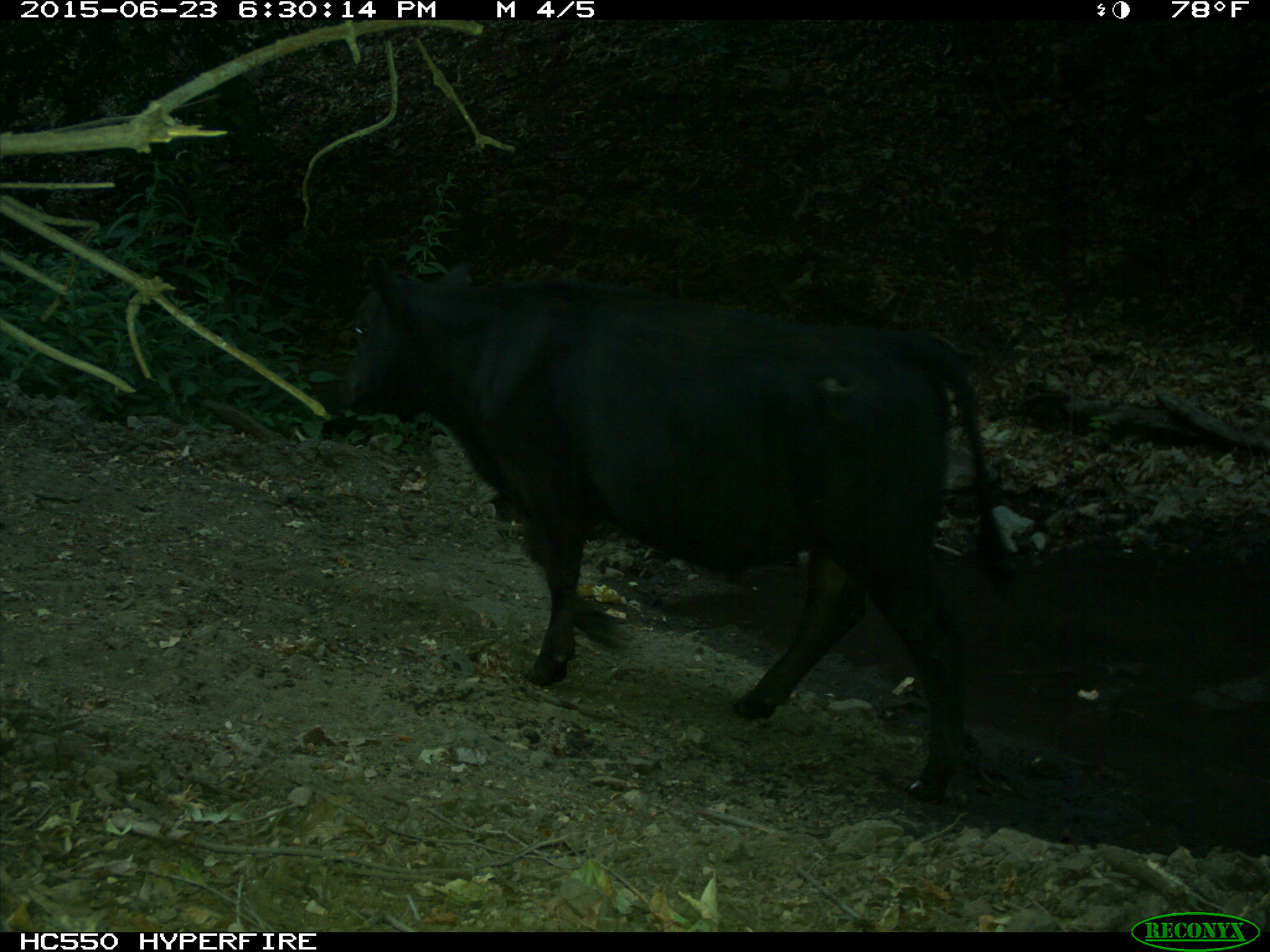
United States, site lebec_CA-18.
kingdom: Animalia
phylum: Chordata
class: Mammalia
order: Artiodactyla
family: Bovidae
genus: Bos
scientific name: Bos taurus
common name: domestic cow